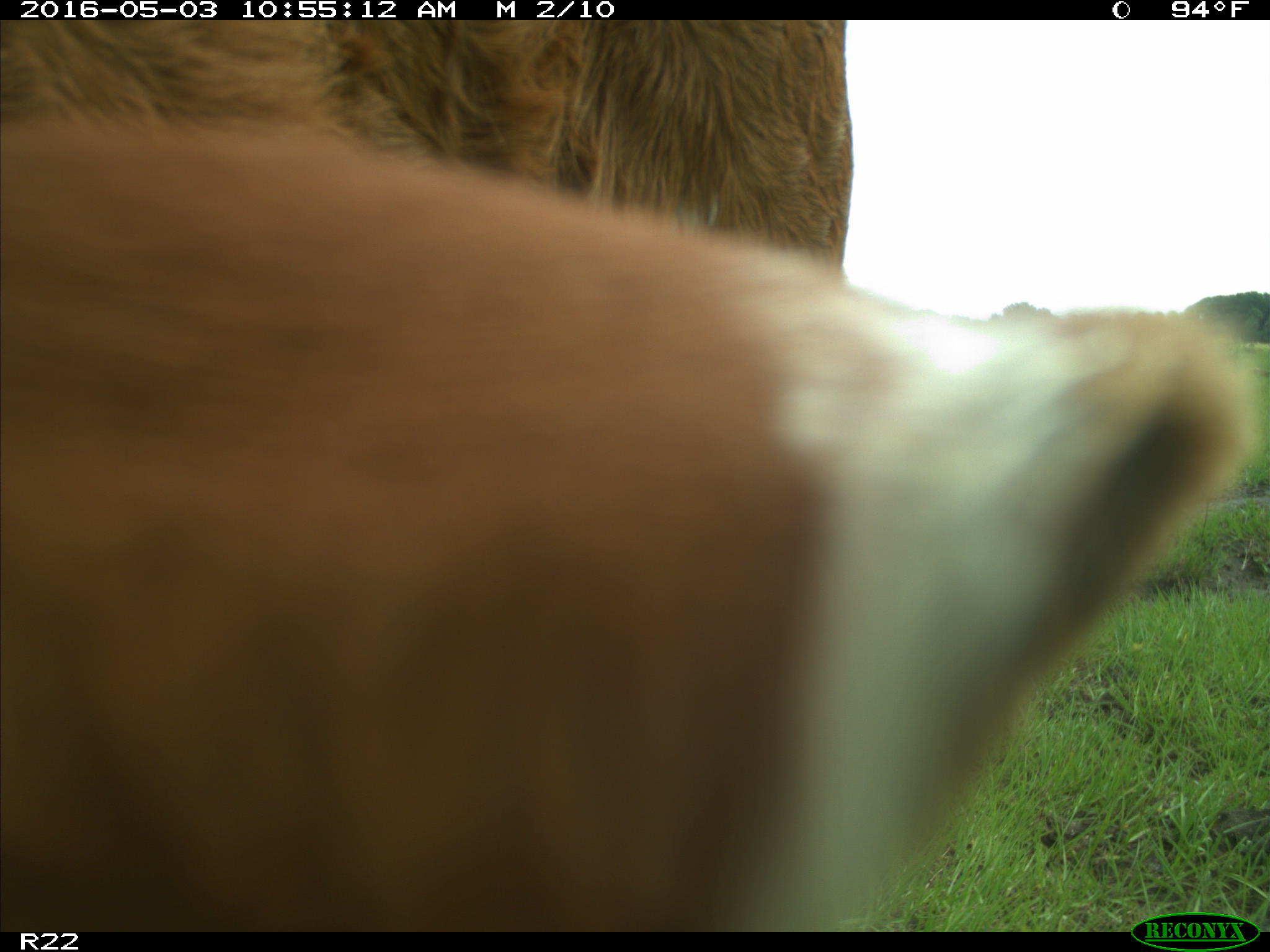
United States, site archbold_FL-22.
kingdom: Animalia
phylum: Chordata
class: Mammalia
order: Artiodactyla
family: Bovidae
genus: Bos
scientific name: Bos taurus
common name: domestic cow